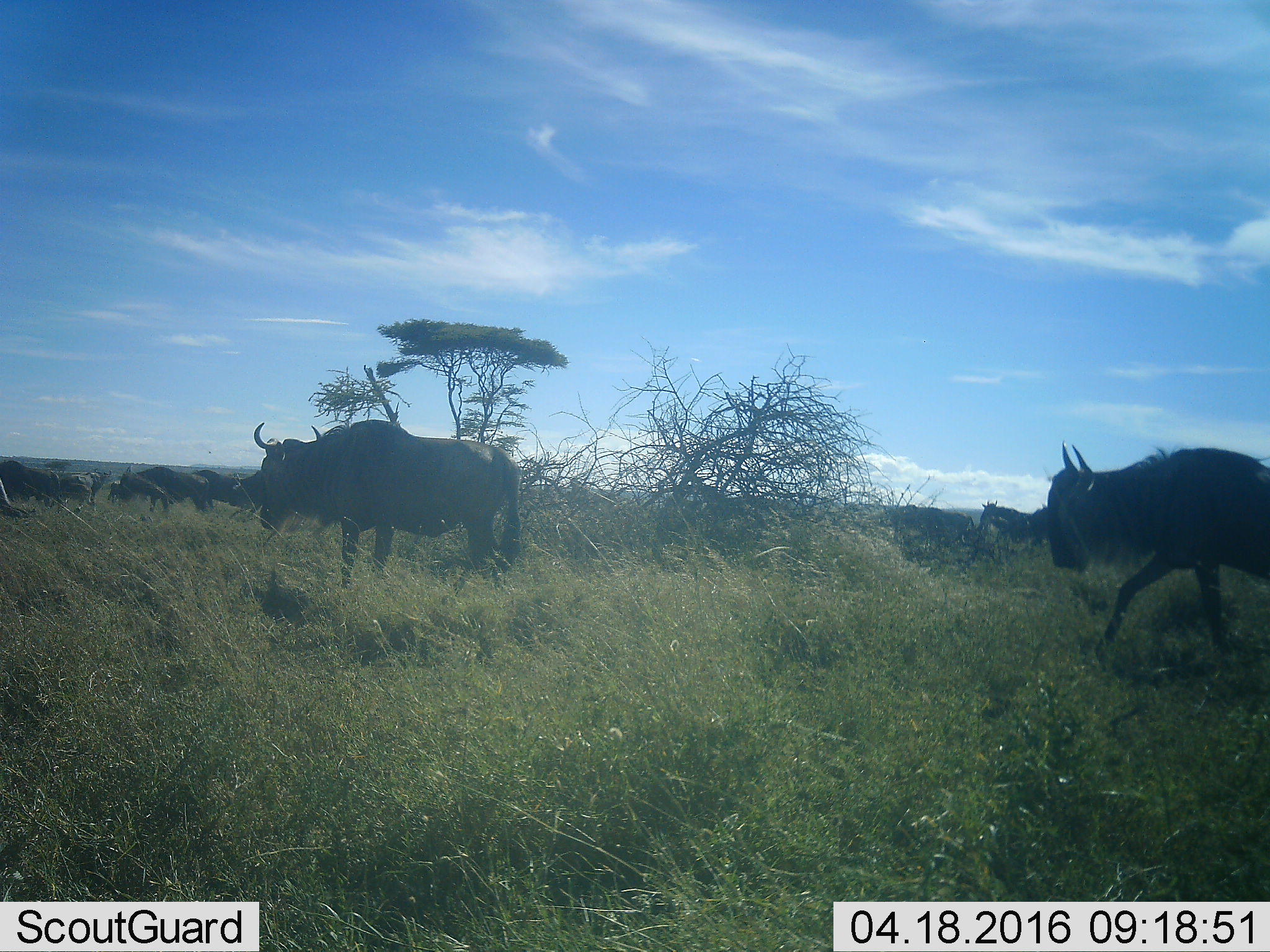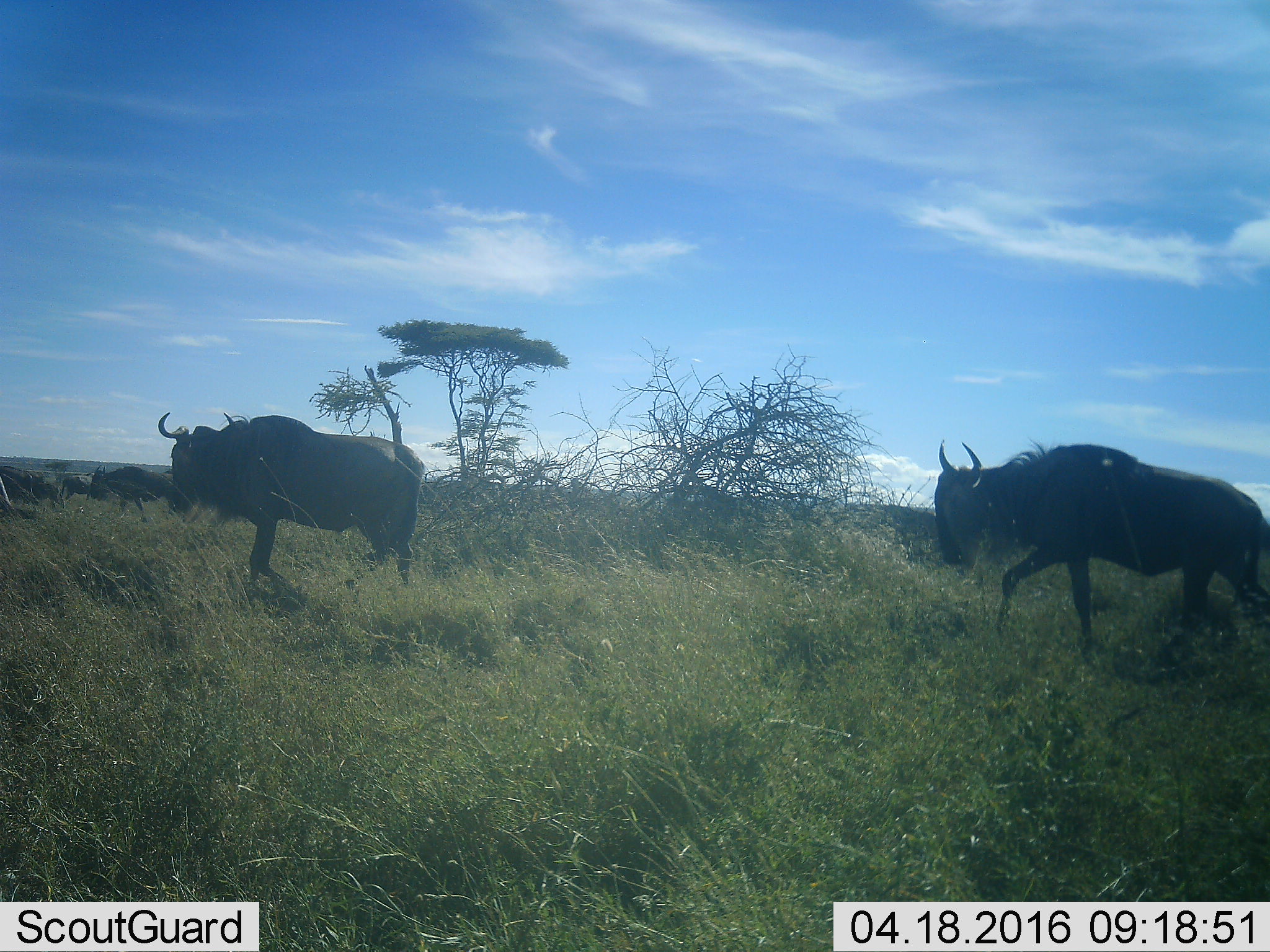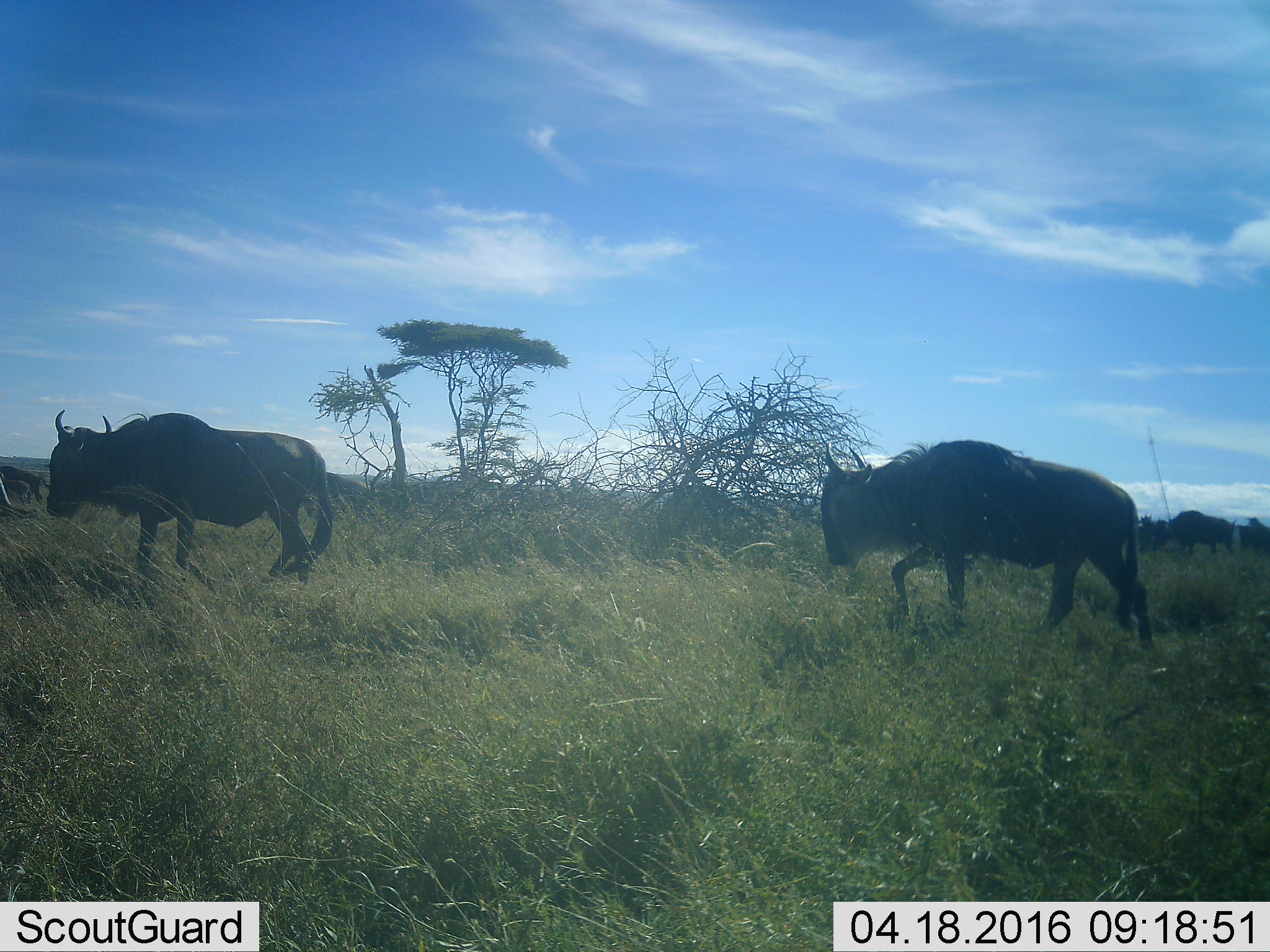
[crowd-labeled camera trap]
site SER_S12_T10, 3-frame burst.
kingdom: Animalia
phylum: Chordata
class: Mammalia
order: Artiodactyla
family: Bovidae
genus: Connochaetes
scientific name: Connochaetes taurinus taurinus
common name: blue wildebeest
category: wildebeestblue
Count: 11-50.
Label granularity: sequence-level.